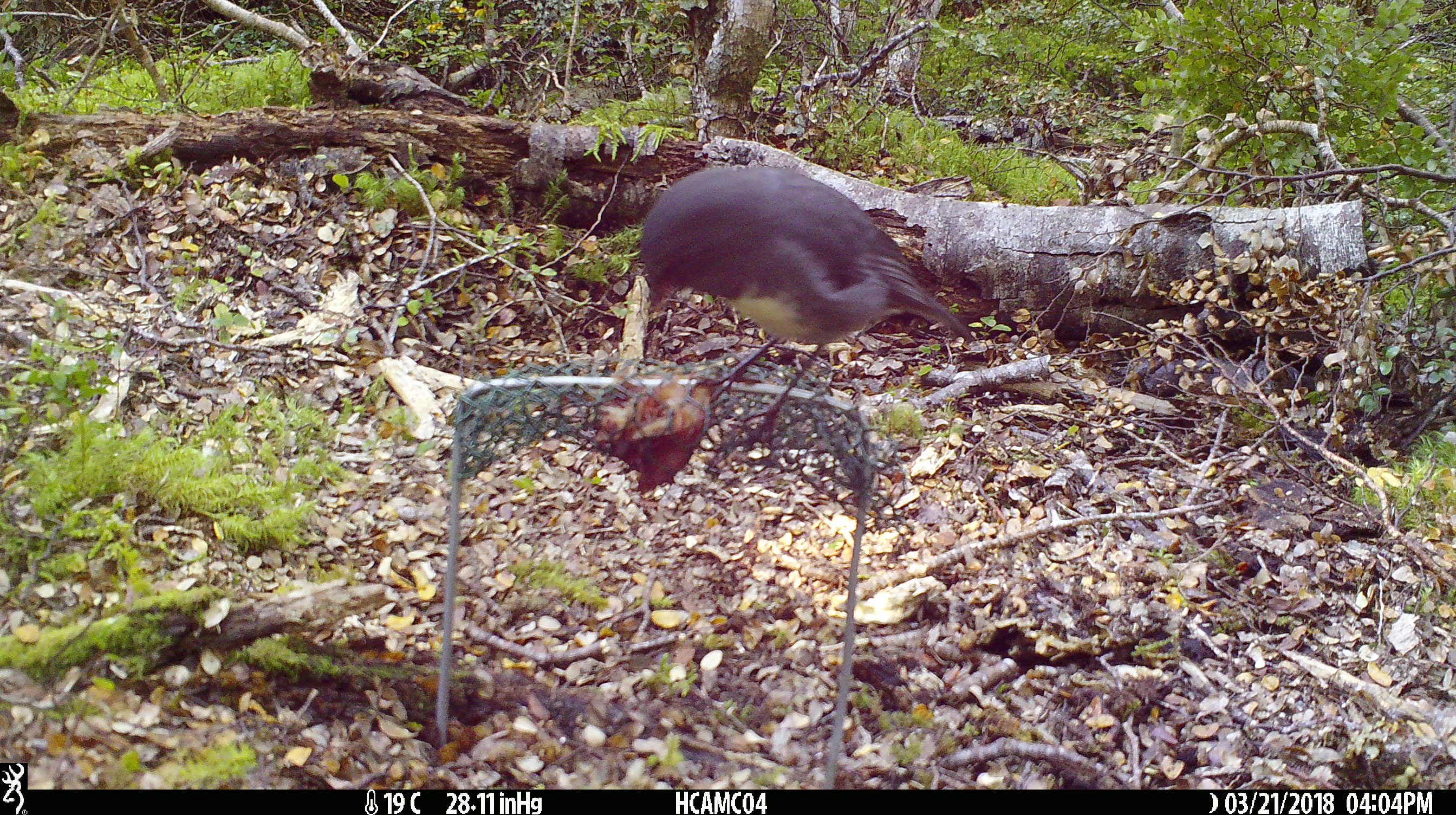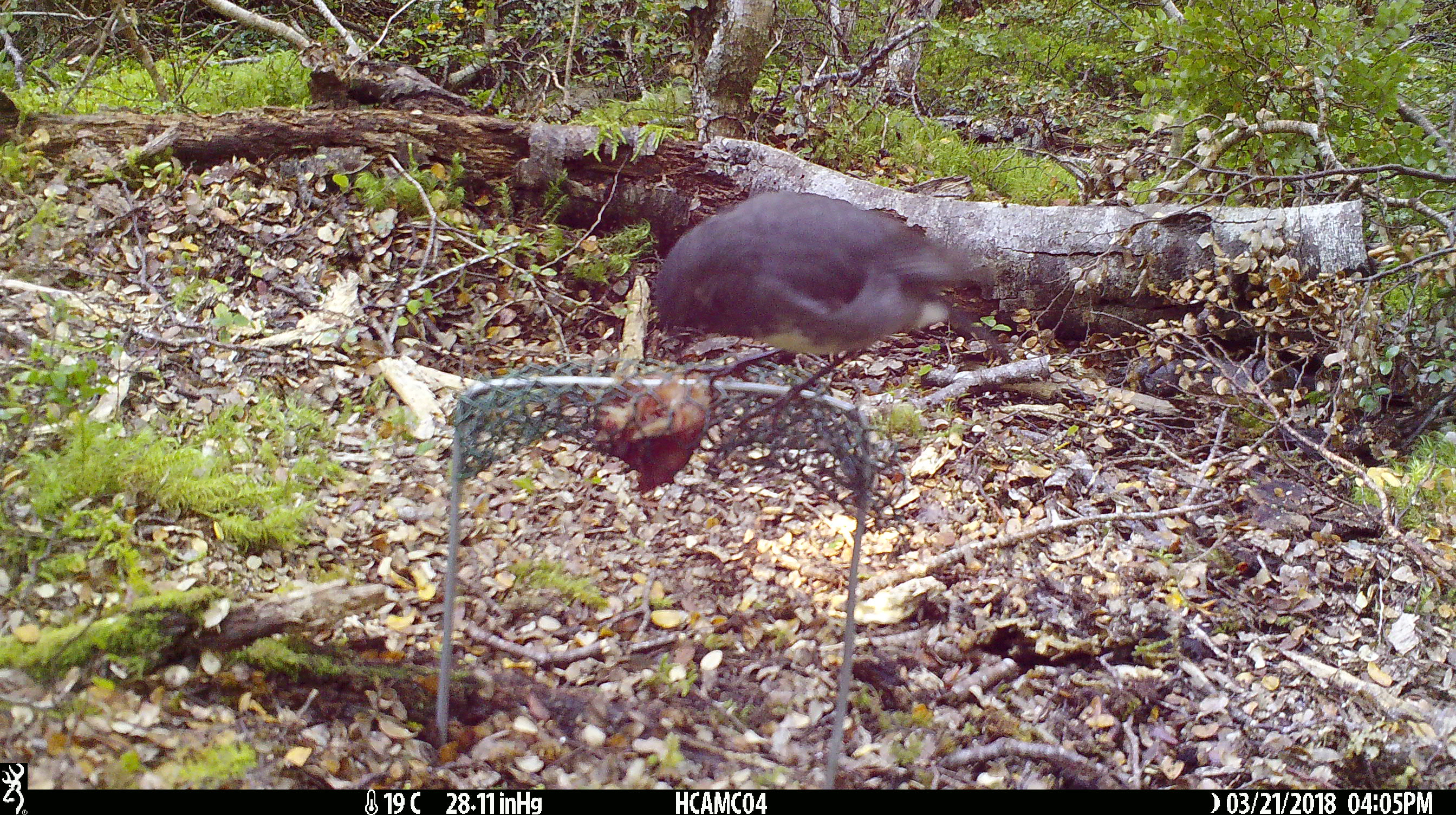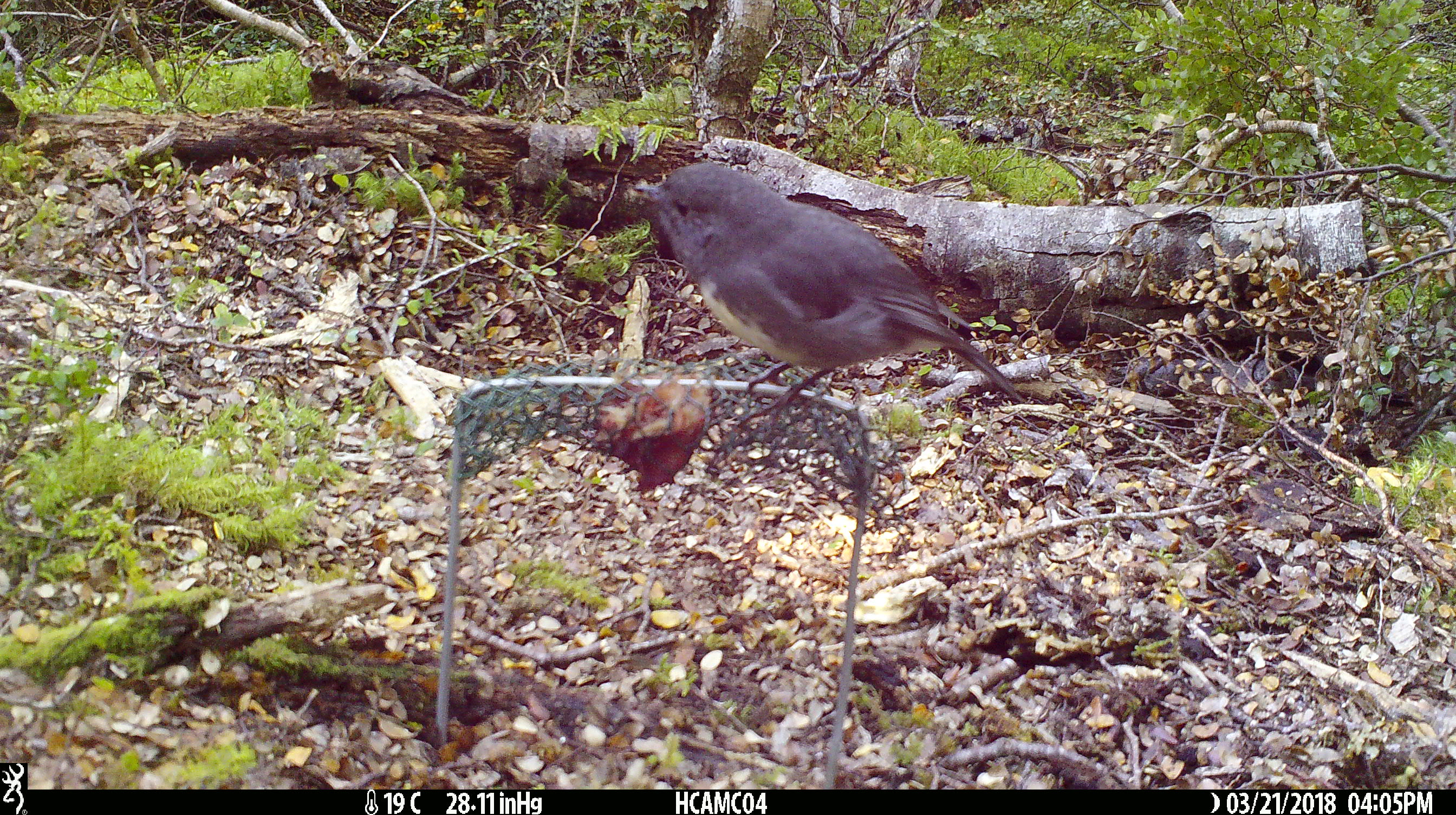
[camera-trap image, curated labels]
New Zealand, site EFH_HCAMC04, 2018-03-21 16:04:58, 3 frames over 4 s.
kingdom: Animalia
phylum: Chordata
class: Aves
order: Passeriformes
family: Petroicidae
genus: Petroica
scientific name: Petroica australis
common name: new zealand robin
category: robin